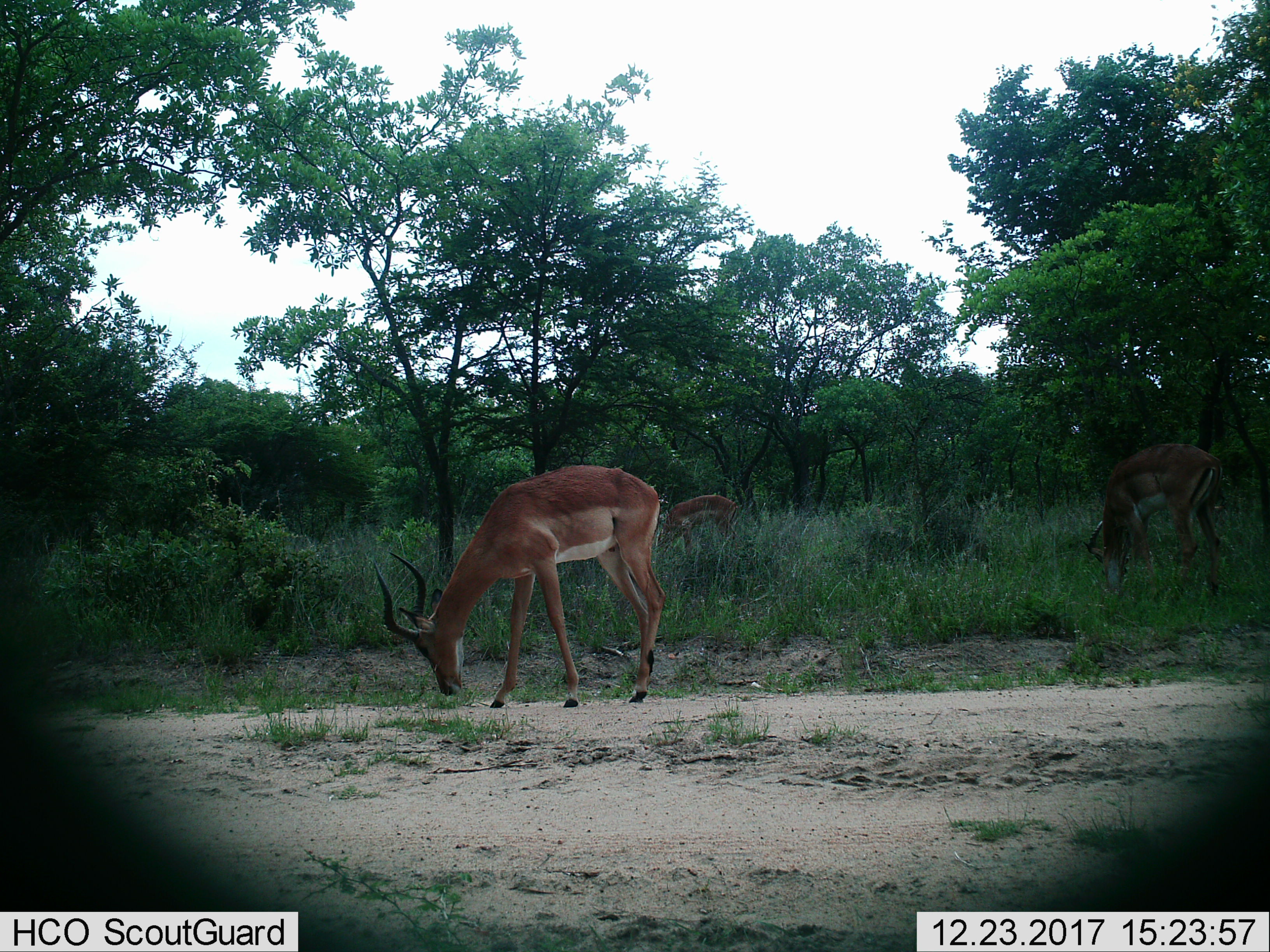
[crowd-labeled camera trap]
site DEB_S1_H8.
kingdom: Animalia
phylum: Chordata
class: Mammalia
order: Artiodactyla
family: Bovidae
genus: Aepyceros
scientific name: Aepyceros melampus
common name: impala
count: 3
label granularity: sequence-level